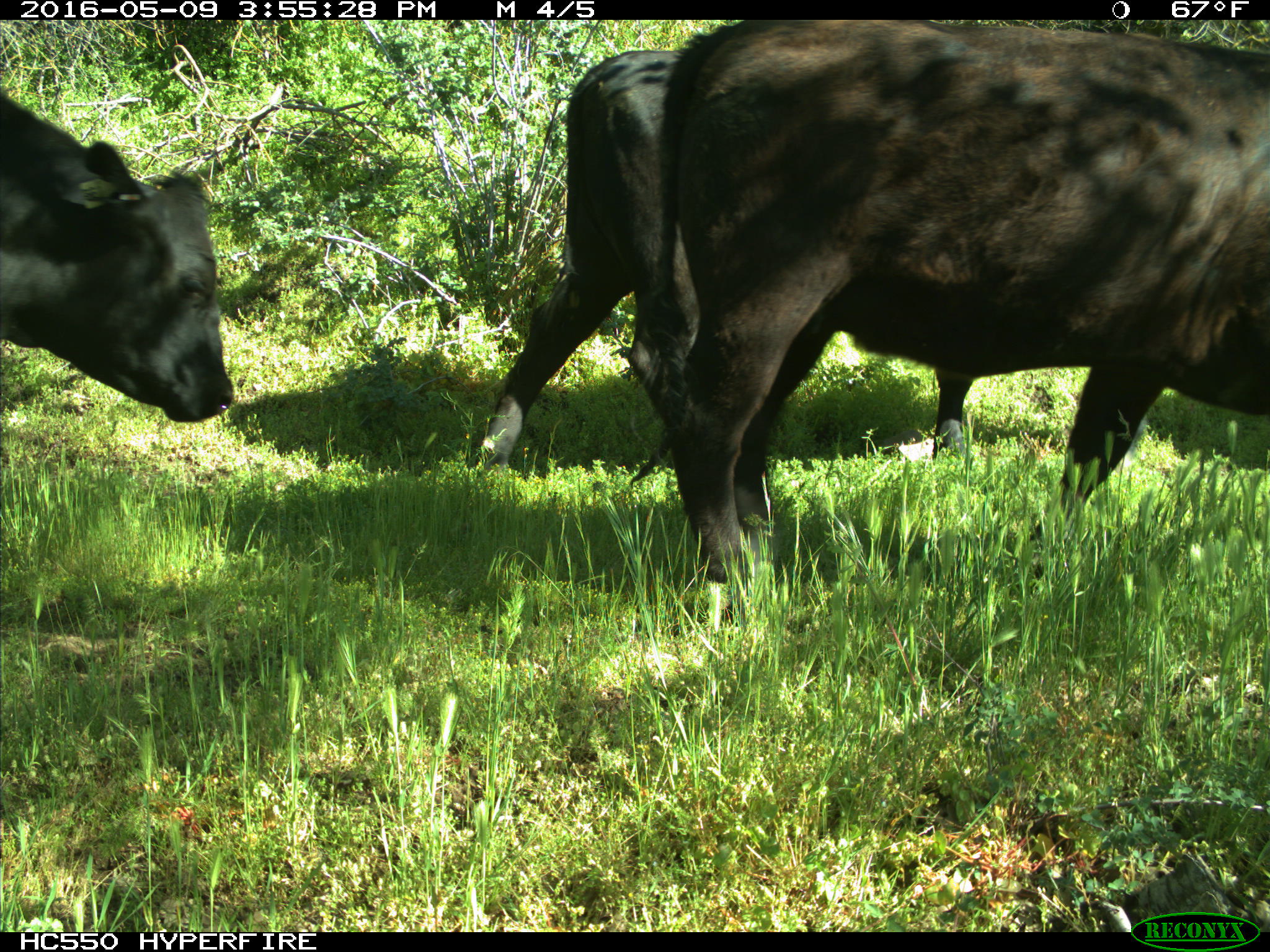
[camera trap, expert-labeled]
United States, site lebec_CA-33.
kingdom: Animalia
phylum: Chordata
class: Mammalia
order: Artiodactyla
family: Bovidae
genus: Bos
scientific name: Bos taurus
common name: domestic cow